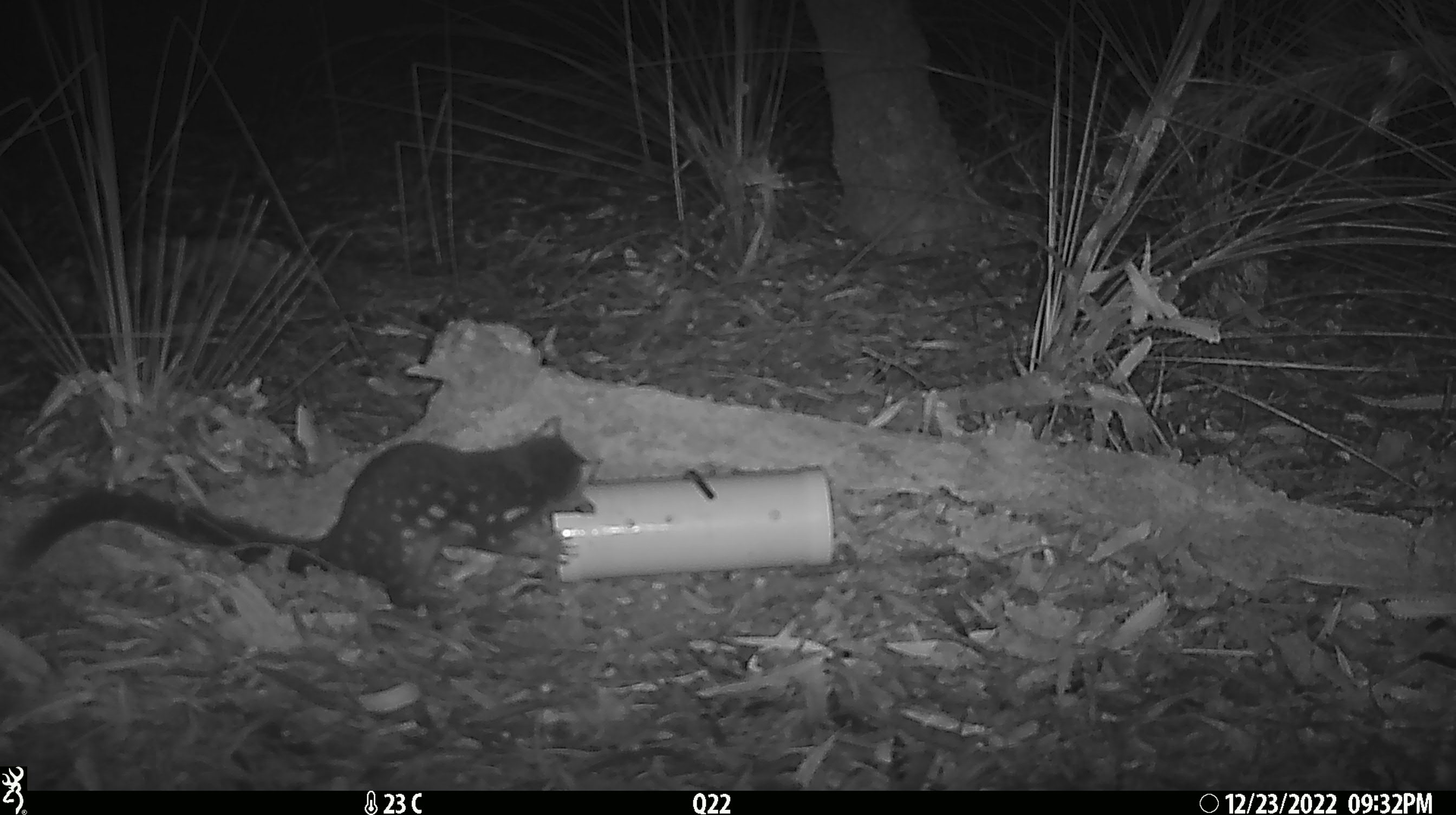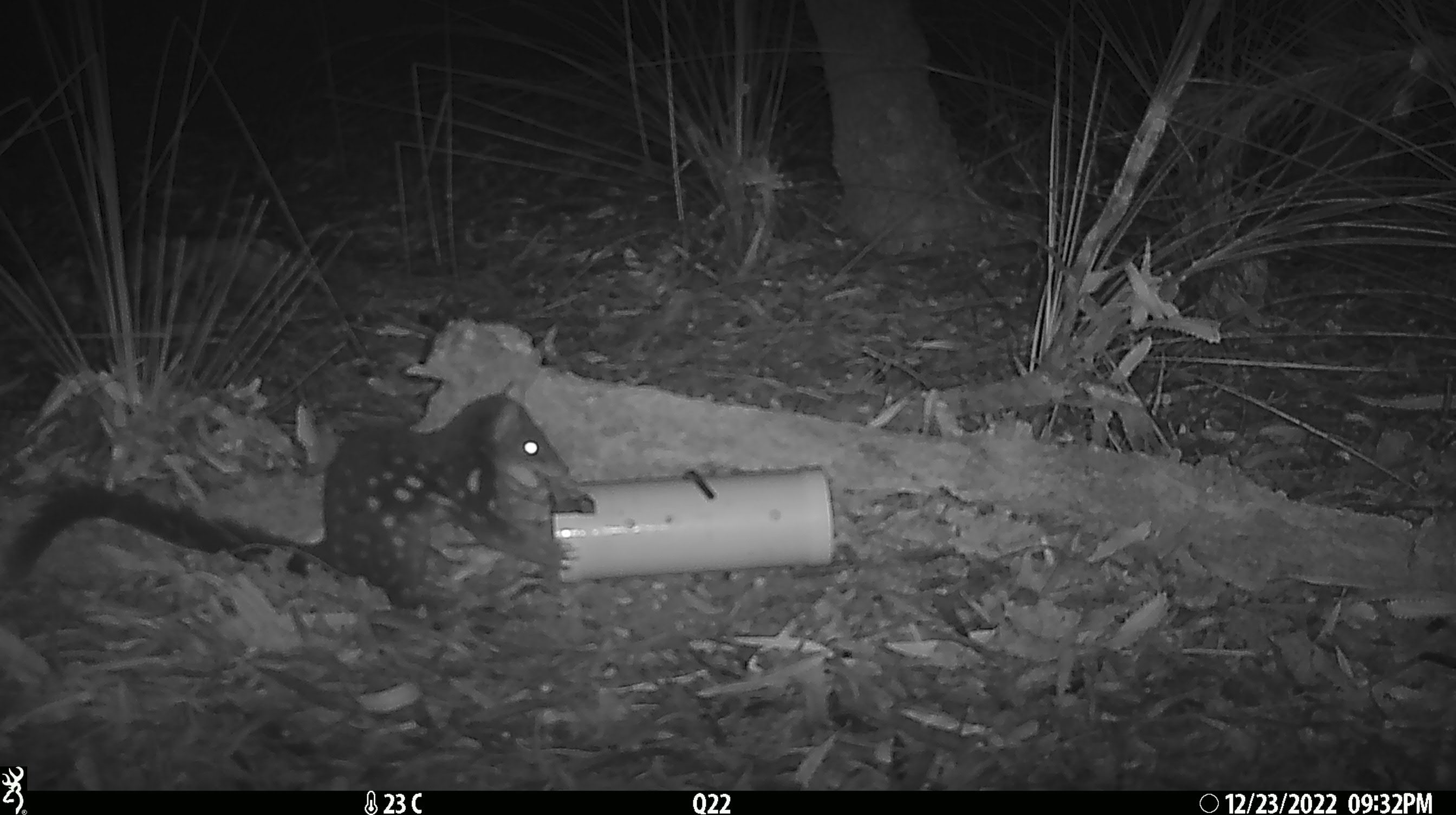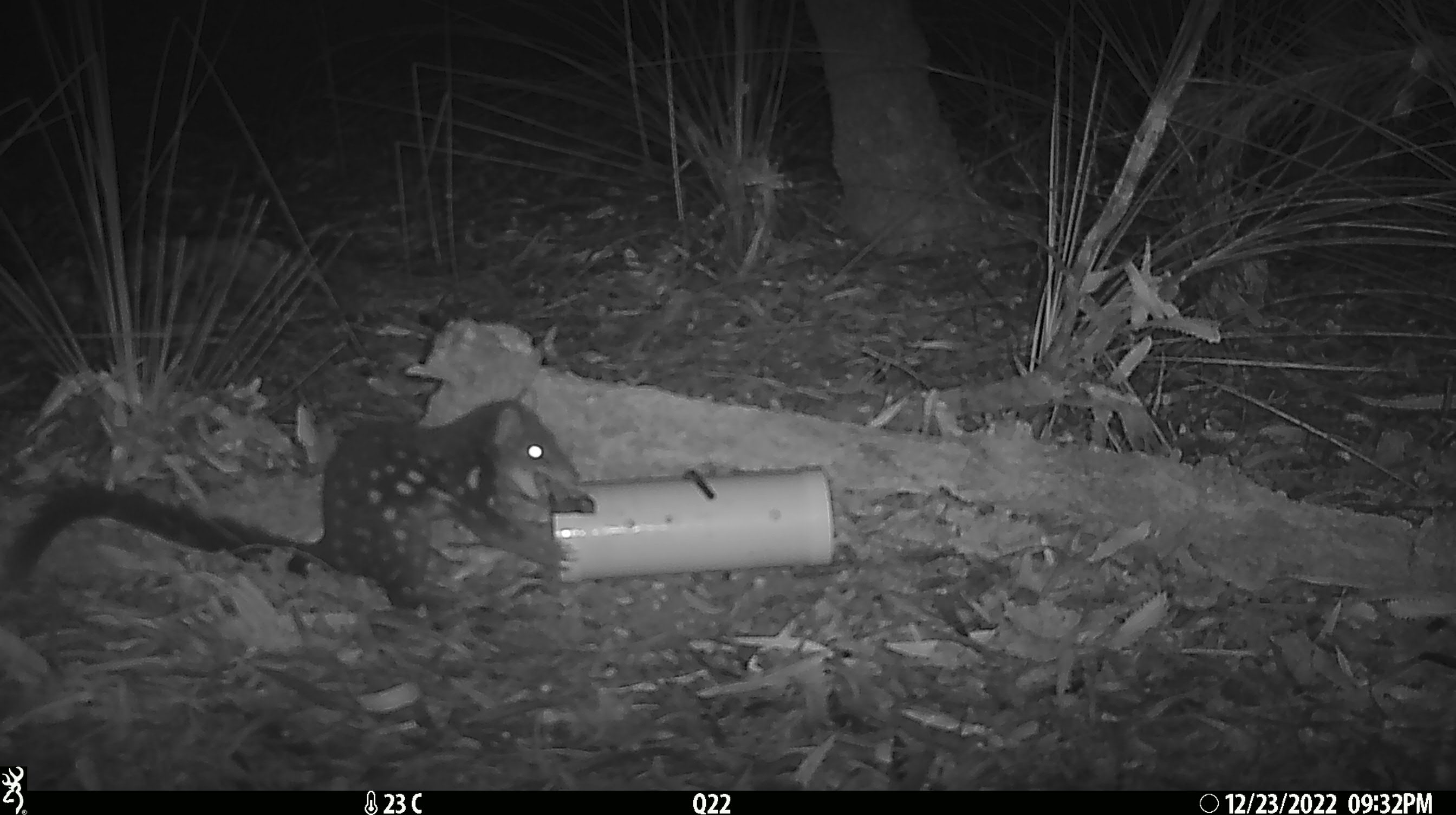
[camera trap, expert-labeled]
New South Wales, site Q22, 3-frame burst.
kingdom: Animalia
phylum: Chordata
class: Mammalia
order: Dasyuromorphia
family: Dasyuridae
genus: Dasyurus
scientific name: Dasyurus maculatus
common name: spotted-tailed quoll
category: quoll